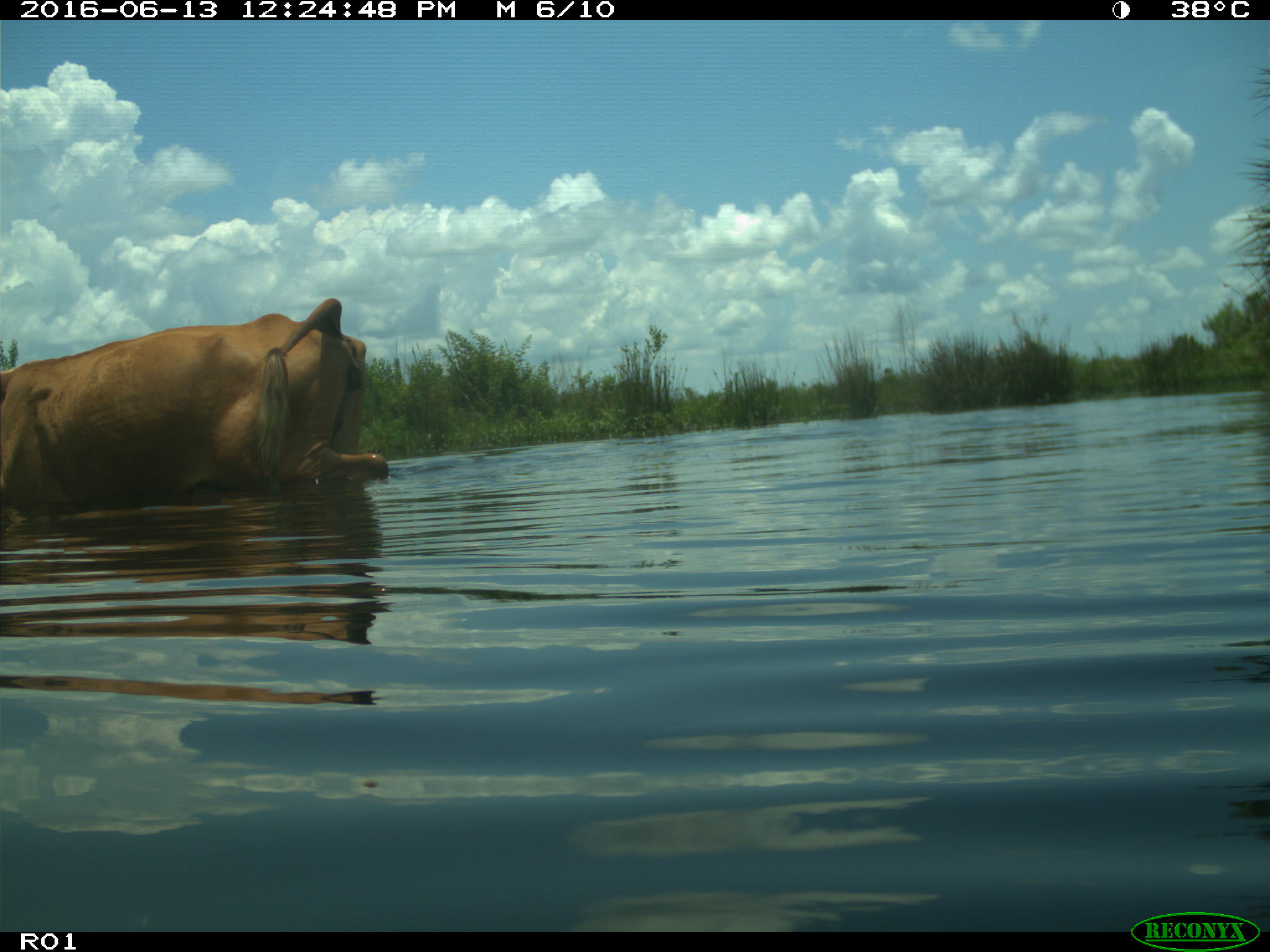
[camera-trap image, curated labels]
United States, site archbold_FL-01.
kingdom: Animalia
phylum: Chordata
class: Mammalia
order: Artiodactyla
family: Bovidae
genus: Bos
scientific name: Bos taurus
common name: domestic cow